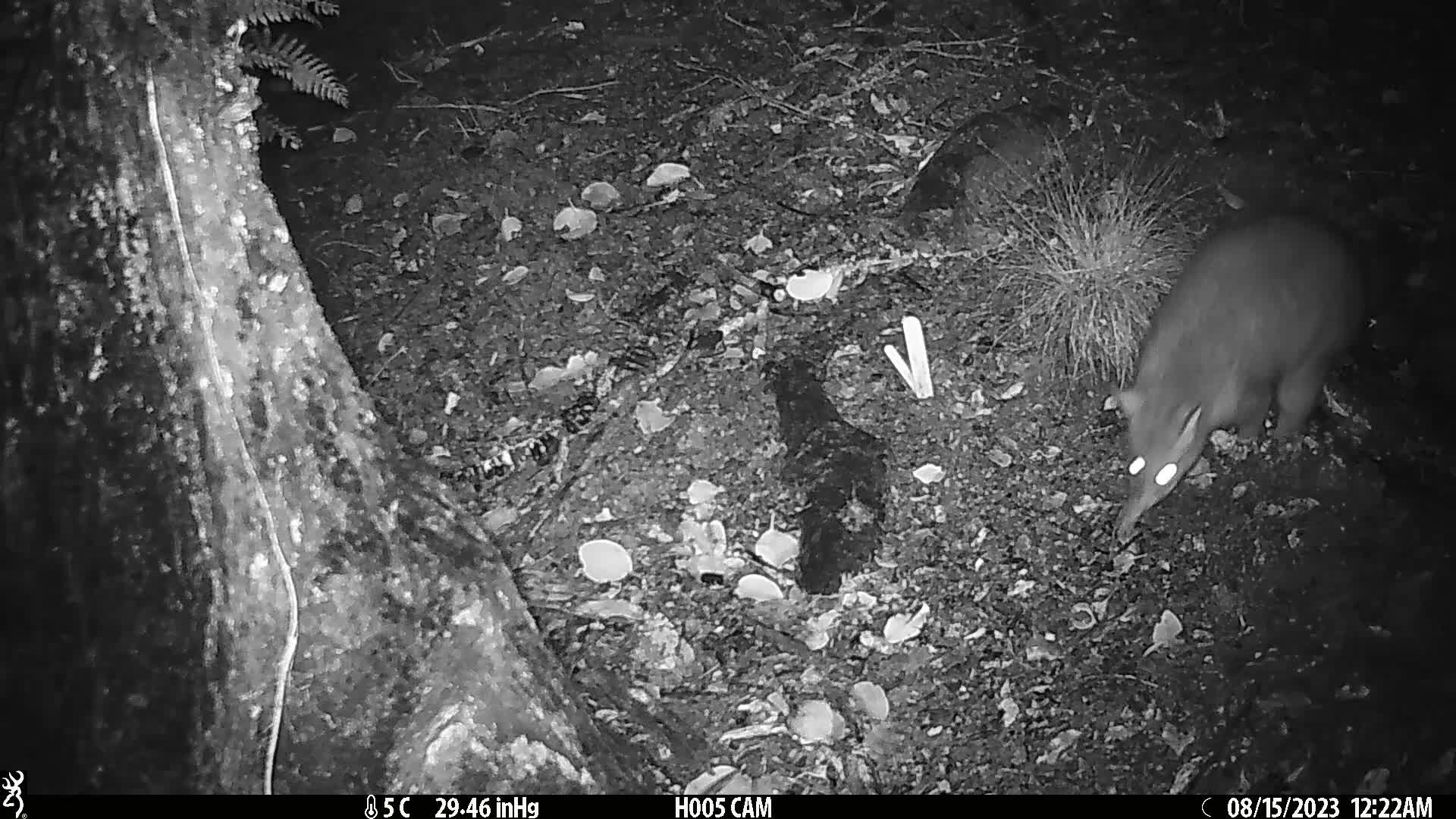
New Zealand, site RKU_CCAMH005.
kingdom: Animalia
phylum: Chordata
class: Mammalia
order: Diprotodontia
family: Phalangeridae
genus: Trichosurus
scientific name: Trichosurus vulpecula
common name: common brushtail possum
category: possum